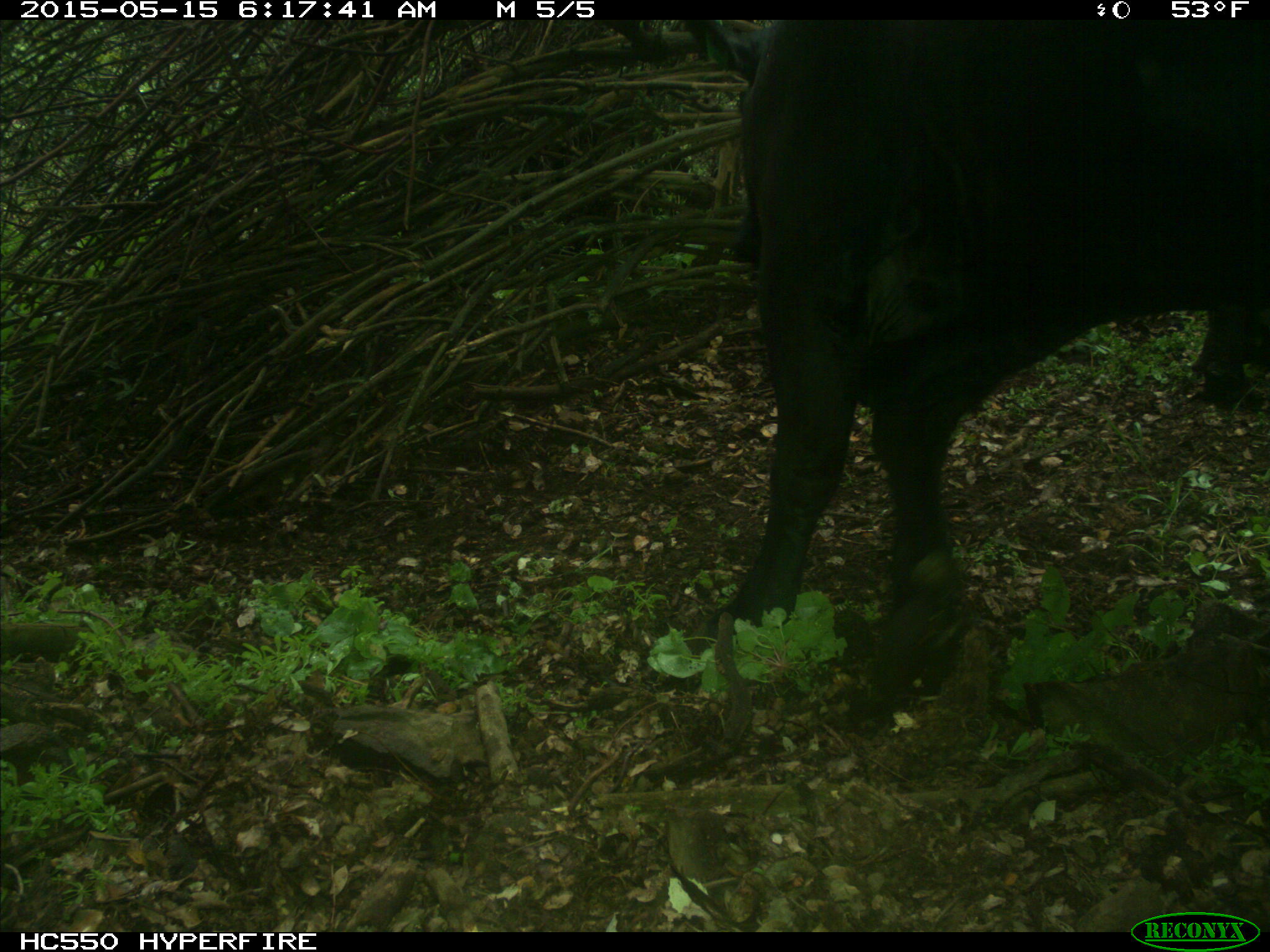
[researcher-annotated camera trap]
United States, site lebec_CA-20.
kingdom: Animalia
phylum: Chordata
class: Mammalia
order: Artiodactyla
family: Bovidae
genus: Bos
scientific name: Bos taurus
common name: domestic cow